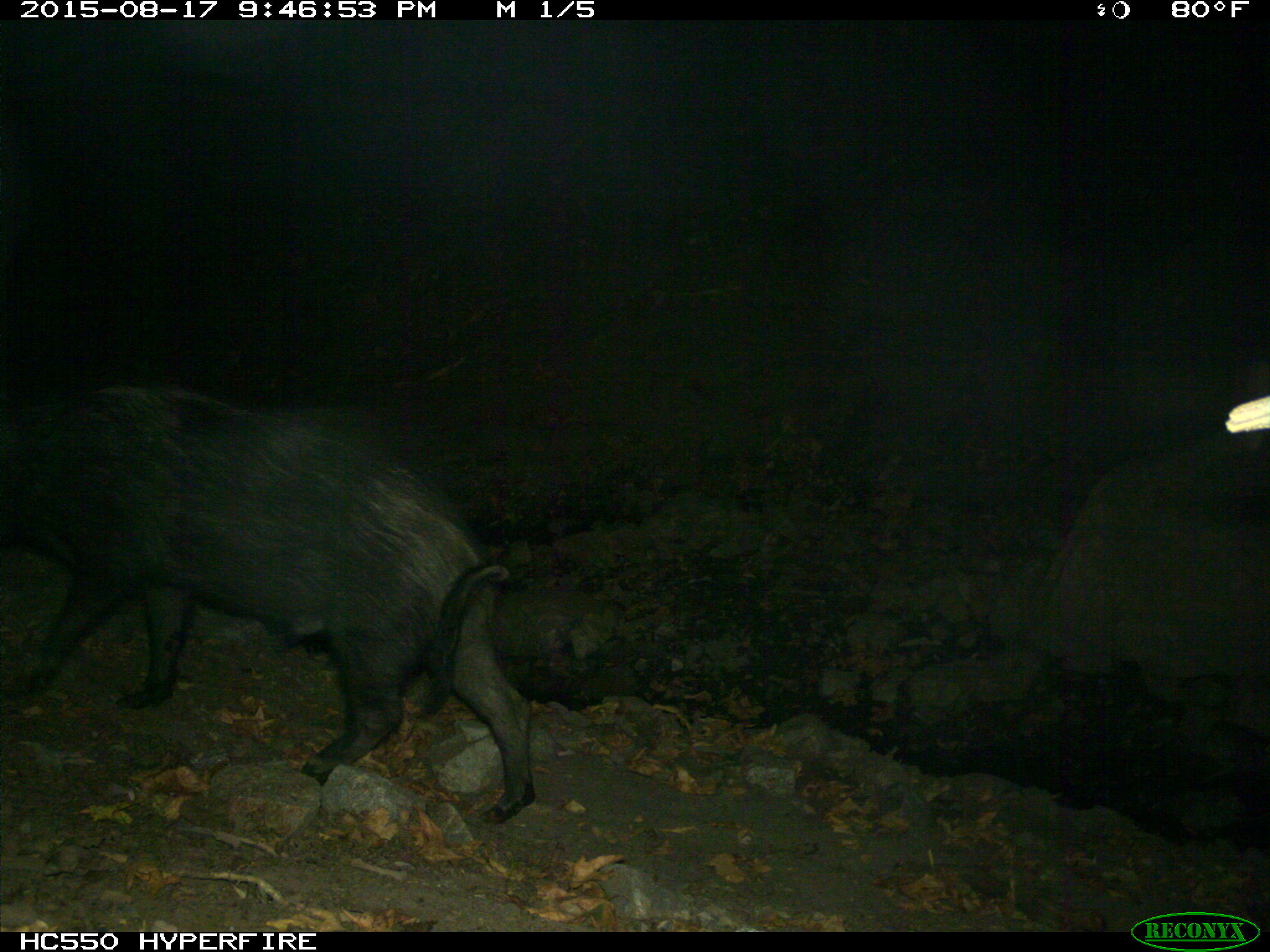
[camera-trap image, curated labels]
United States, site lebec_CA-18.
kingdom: Animalia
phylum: Chordata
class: Mammalia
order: Artiodactyla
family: Suidae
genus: Sus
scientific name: Sus scrofa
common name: wild boar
Sus scrofa (wild boar).